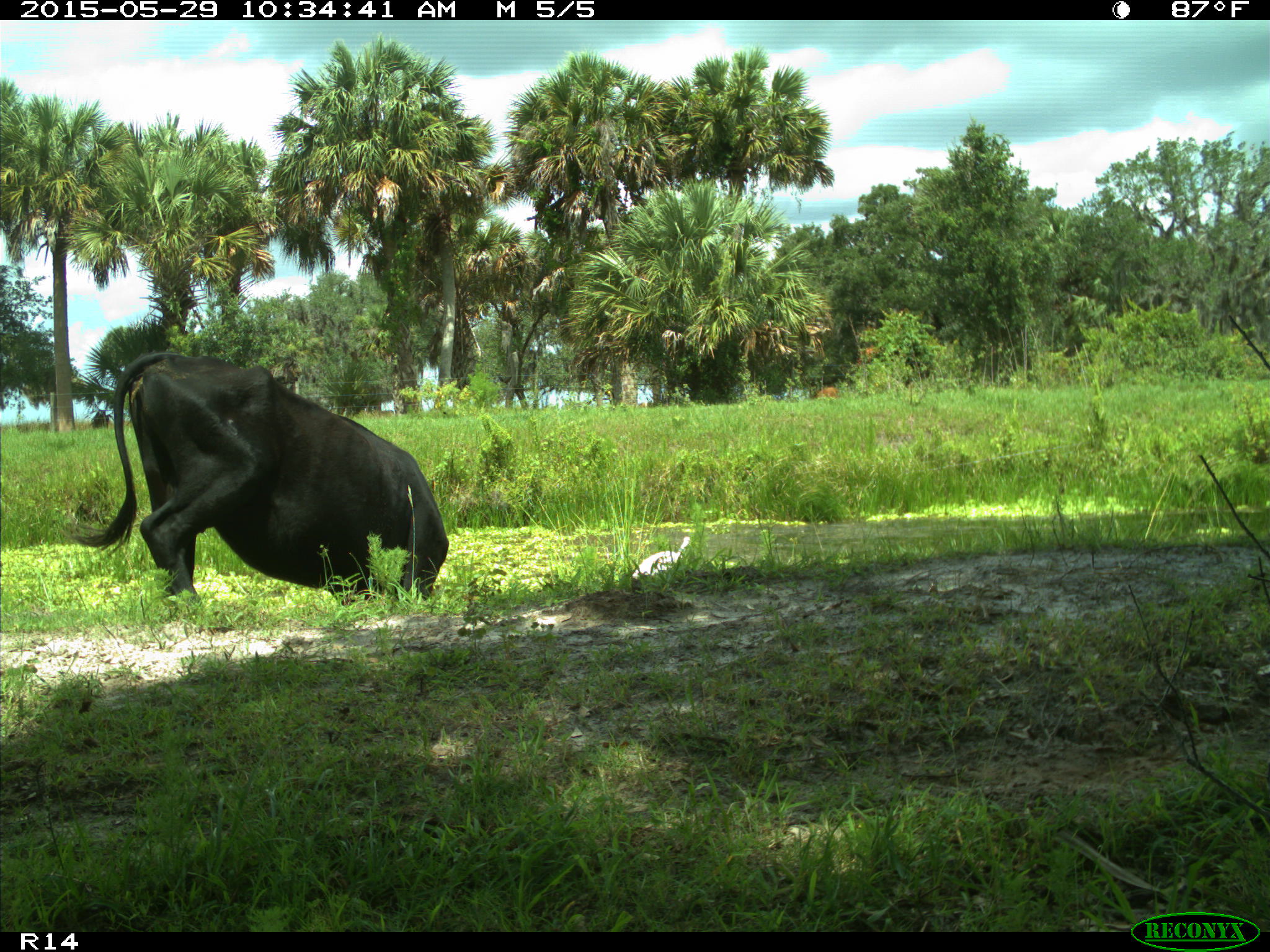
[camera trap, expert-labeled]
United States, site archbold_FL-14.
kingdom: Animalia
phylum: Chordata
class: Mammalia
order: Artiodactyla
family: Bovidae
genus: Bos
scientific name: Bos taurus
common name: domestic cow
Bos taurus (domestic cow).